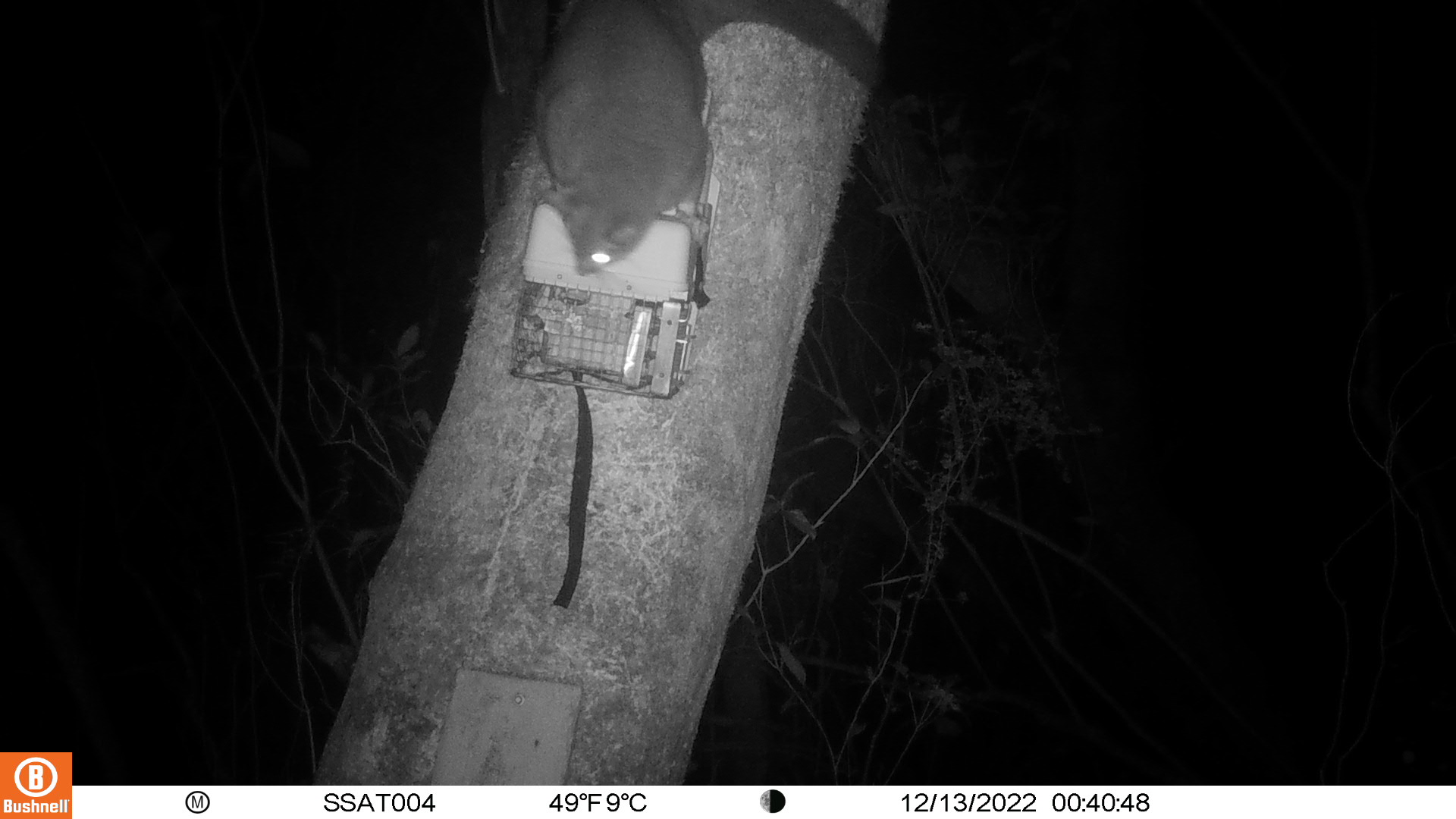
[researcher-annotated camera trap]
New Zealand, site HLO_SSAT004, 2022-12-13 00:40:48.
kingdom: Animalia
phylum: Chordata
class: Mammalia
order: Diprotodontia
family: Phalangeridae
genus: Trichosurus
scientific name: Trichosurus vulpecula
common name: common brushtail possum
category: possum